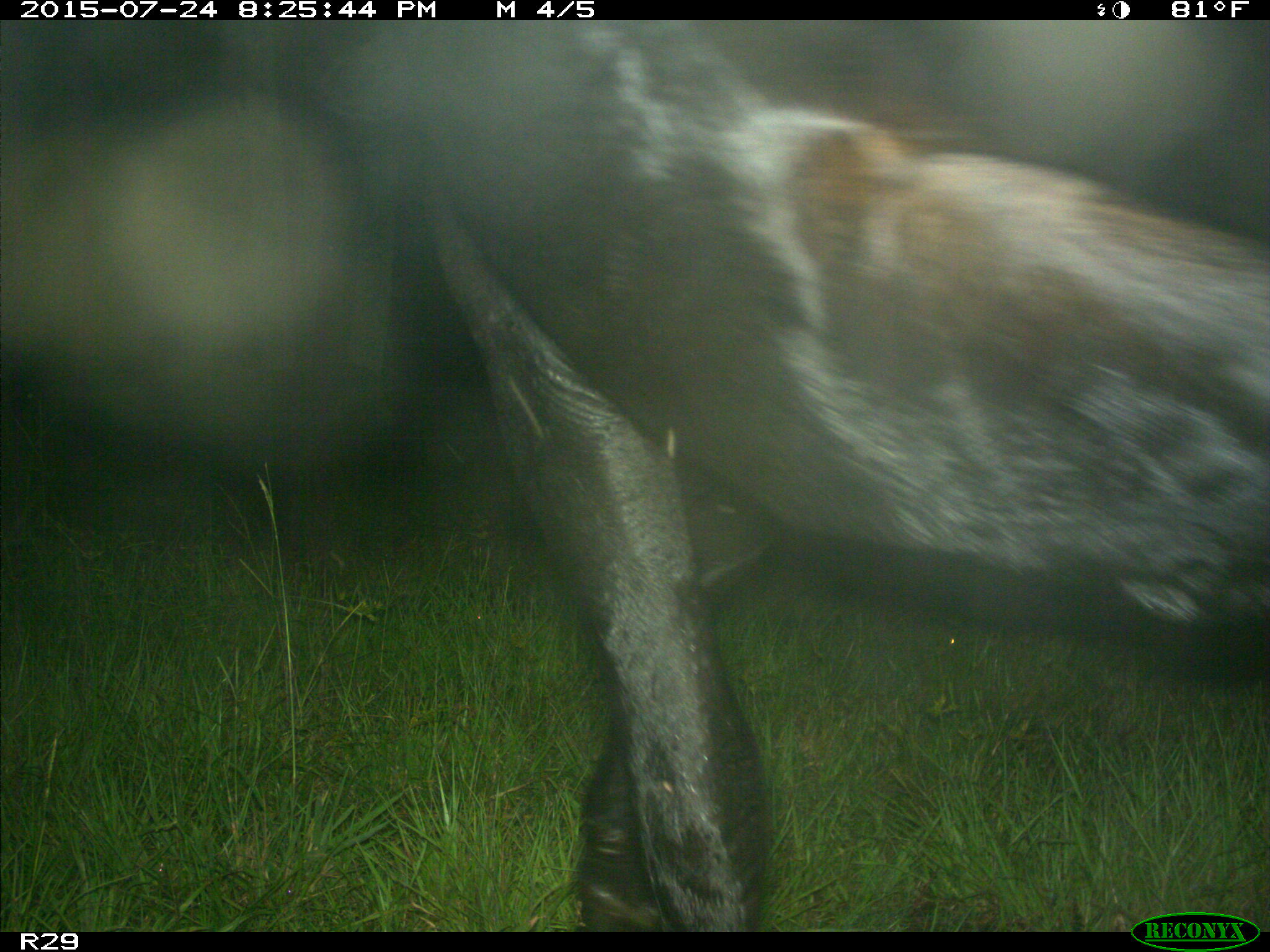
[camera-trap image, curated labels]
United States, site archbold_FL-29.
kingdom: Animalia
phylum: Chordata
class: Mammalia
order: Artiodactyla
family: Bovidae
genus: Bos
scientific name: Bos taurus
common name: domestic cow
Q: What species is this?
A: Bos taurus (domestic cow).